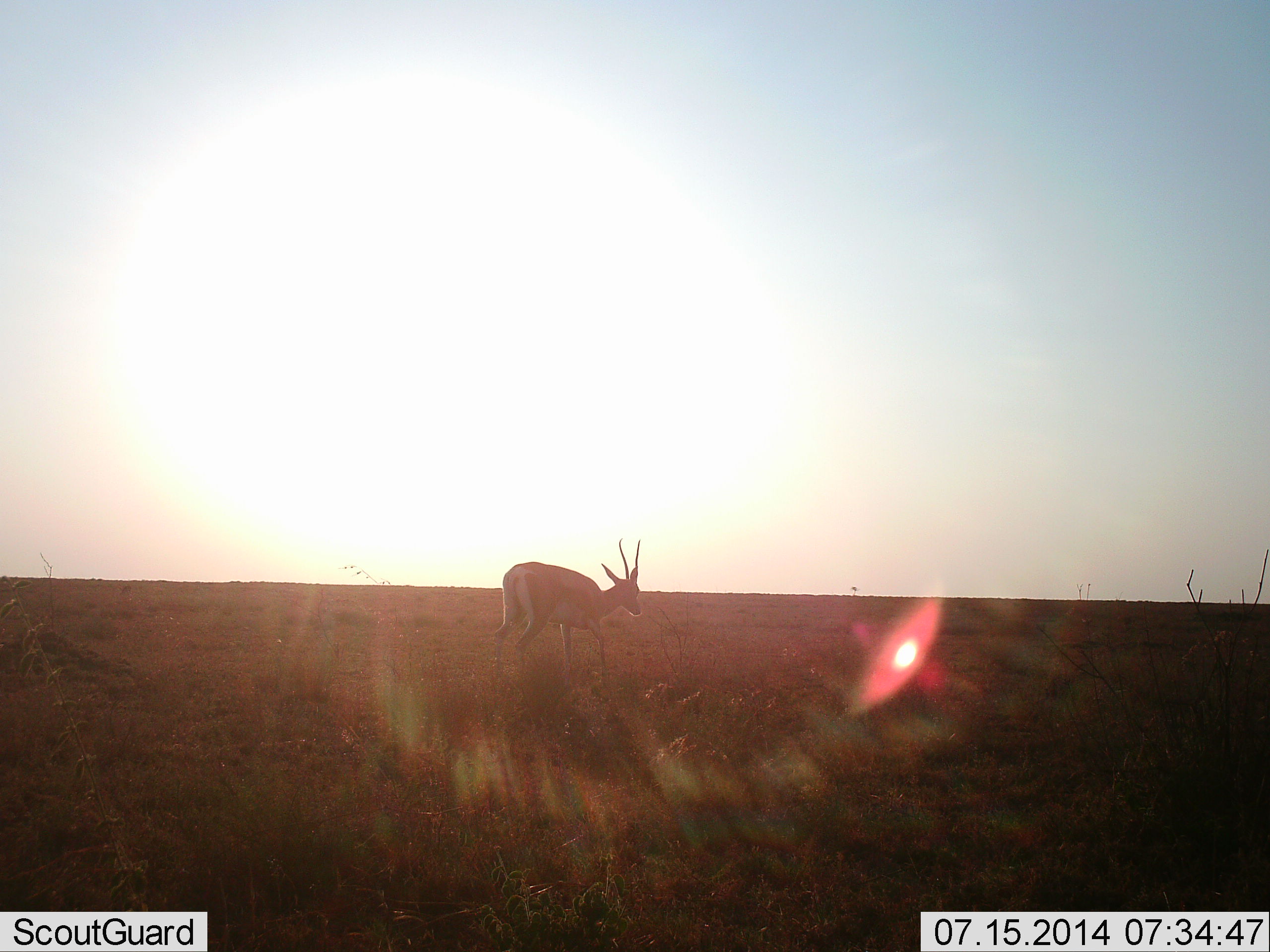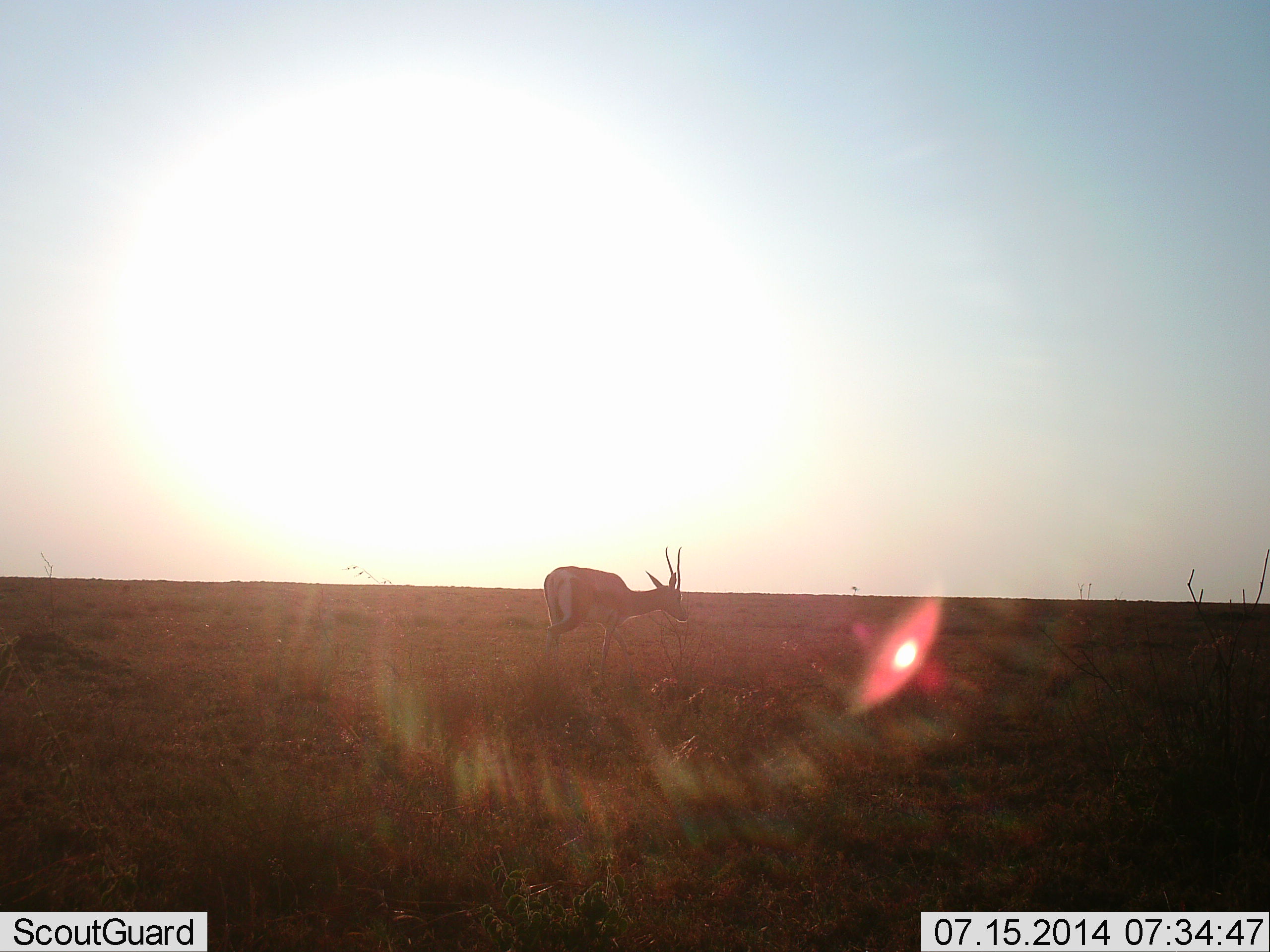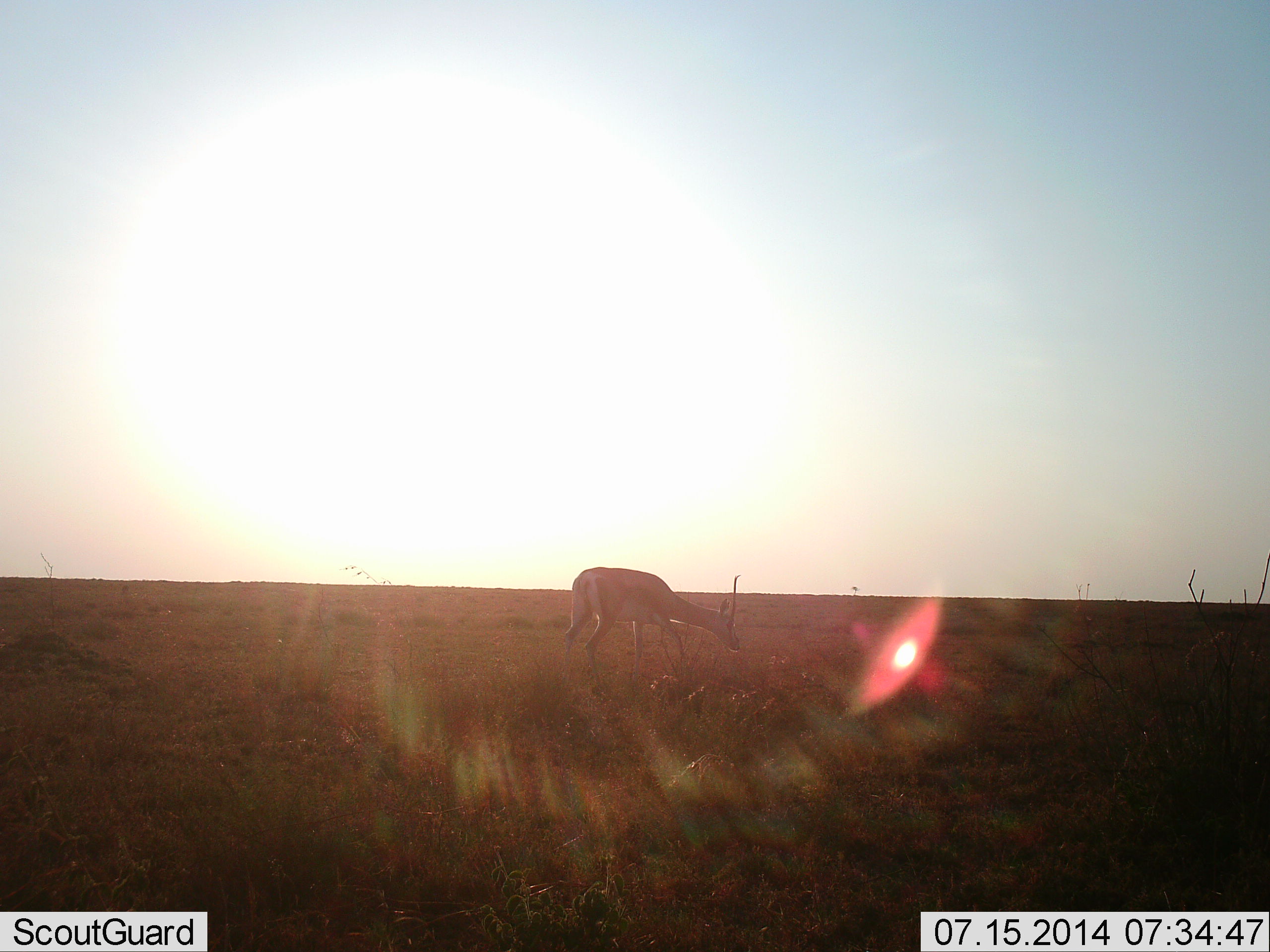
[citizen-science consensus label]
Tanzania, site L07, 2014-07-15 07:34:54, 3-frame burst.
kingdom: Animalia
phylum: Chordata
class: Mammalia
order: Artiodactyla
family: Bovidae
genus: Nanger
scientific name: Nanger granti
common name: grant's gazelle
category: gazellegrants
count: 1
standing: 20%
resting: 0%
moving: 50%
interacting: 0%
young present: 0%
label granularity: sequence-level